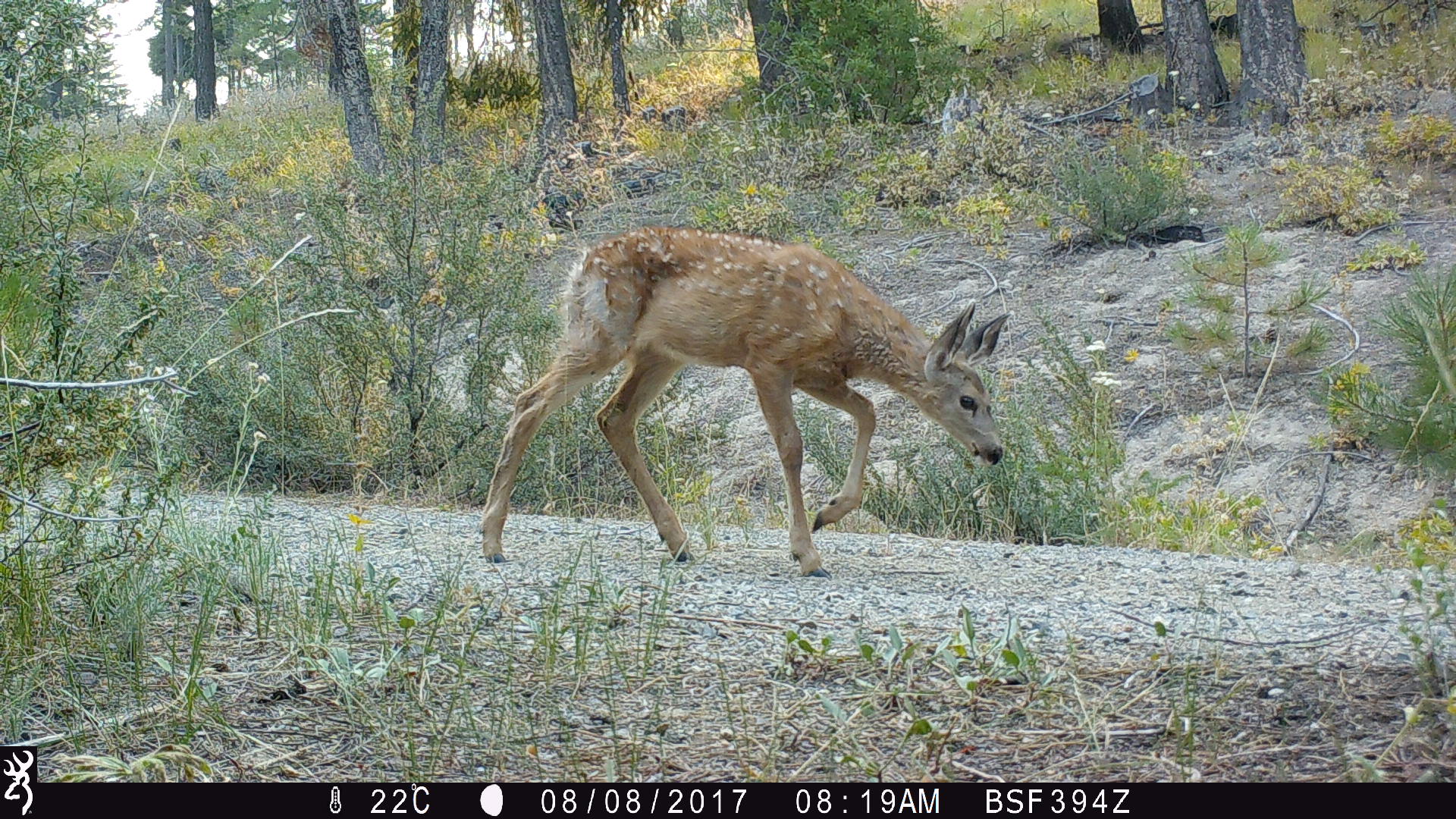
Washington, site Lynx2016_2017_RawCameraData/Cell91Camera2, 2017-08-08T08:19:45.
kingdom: Animalia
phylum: Chordata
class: Mammalia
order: Artiodactyla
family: Cervidae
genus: Odocoileus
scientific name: Odocoileus hemionus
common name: mule deer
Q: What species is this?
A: Odocoileus hemionus (mule deer).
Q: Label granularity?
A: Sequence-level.